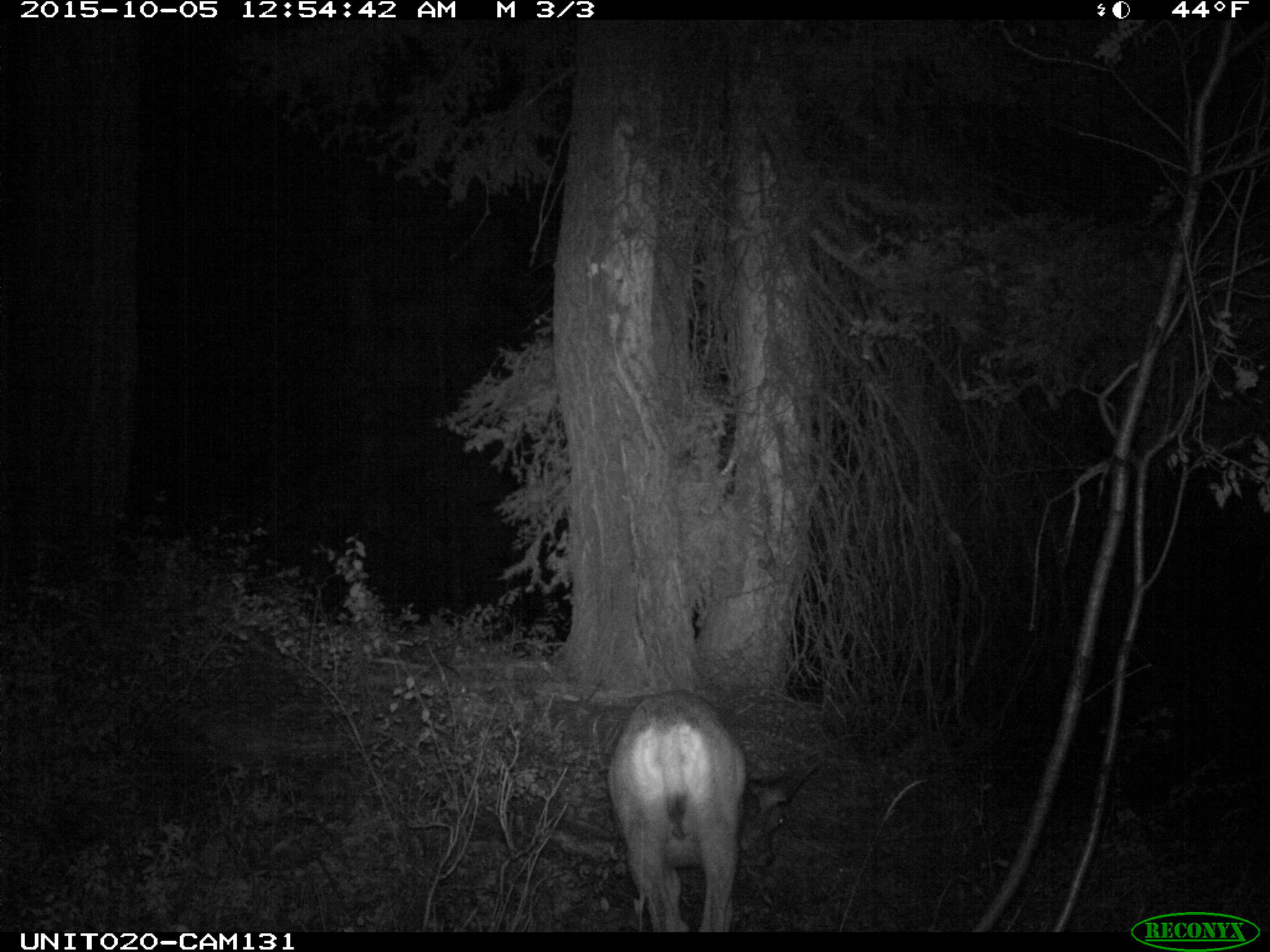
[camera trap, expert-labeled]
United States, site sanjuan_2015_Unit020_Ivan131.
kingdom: Animalia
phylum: Chordata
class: Mammalia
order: Artiodactyla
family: Cervidae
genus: Odocoileus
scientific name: Odocoileus hemionus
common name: mule deer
Odocoileus hemionus (mule deer).